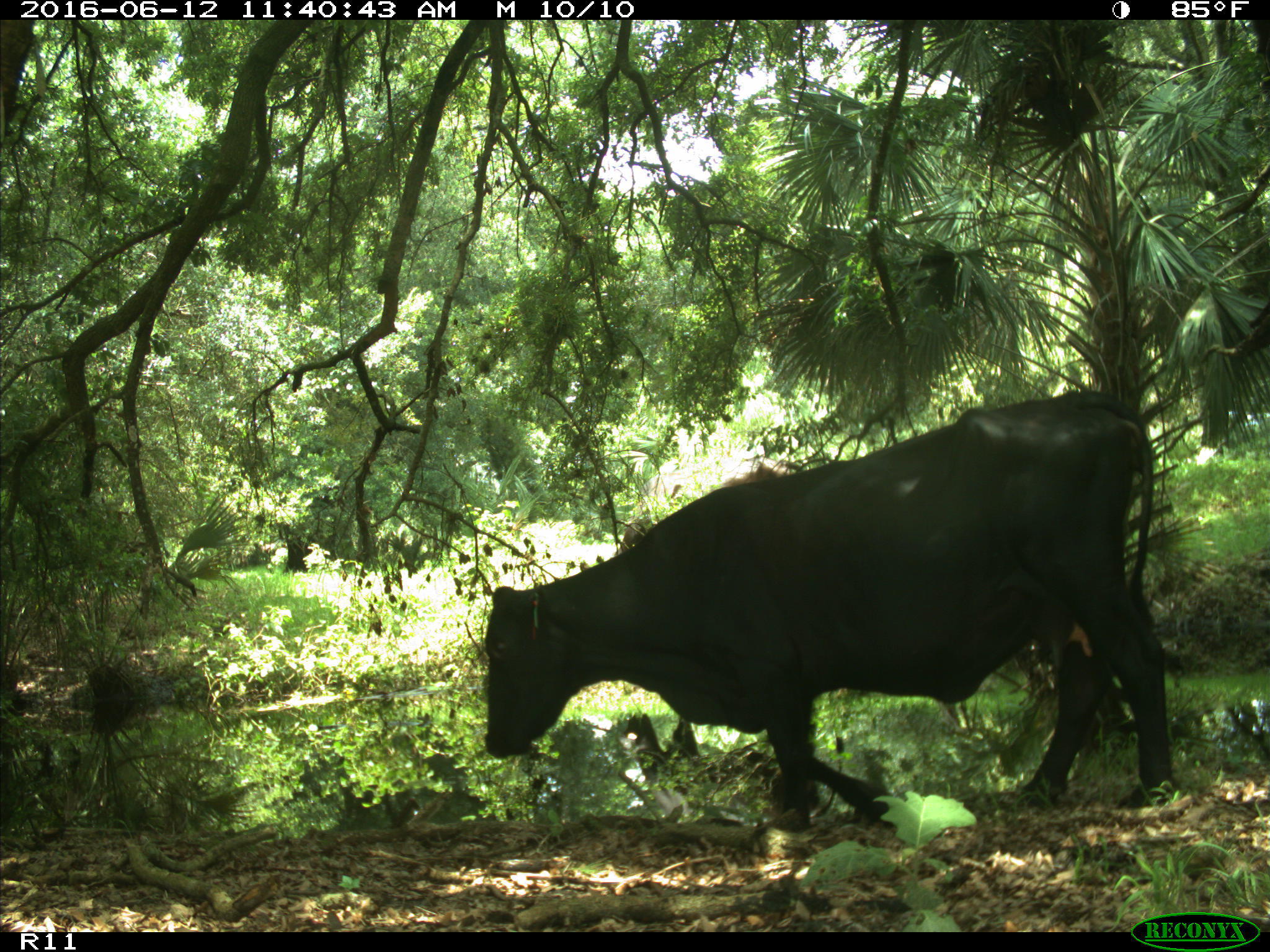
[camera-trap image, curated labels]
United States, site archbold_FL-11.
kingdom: Animalia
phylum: Chordata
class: Mammalia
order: Artiodactyla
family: Bovidae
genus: Bos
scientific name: Bos taurus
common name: domestic cow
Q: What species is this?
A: Bos taurus (domestic cow).